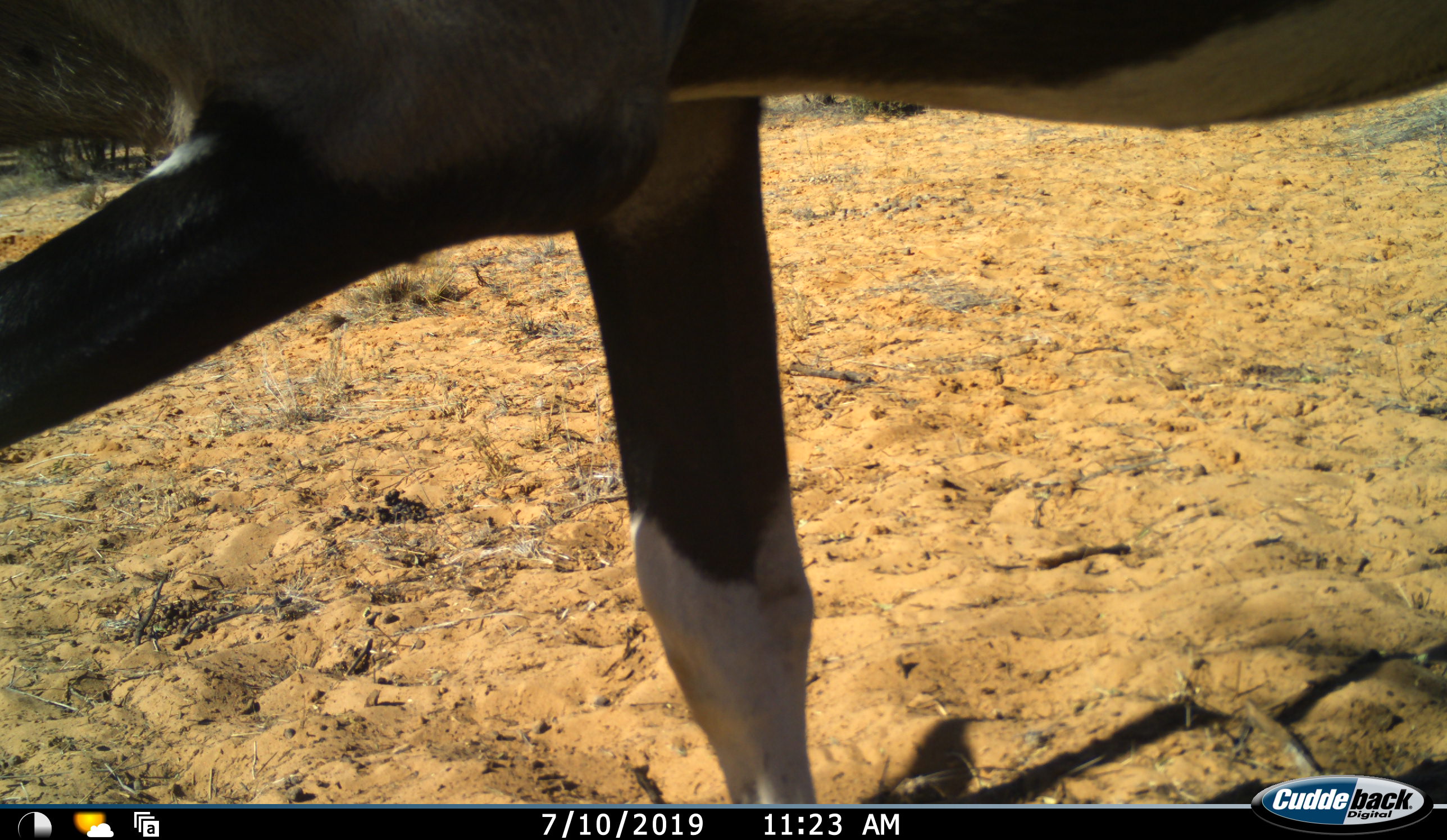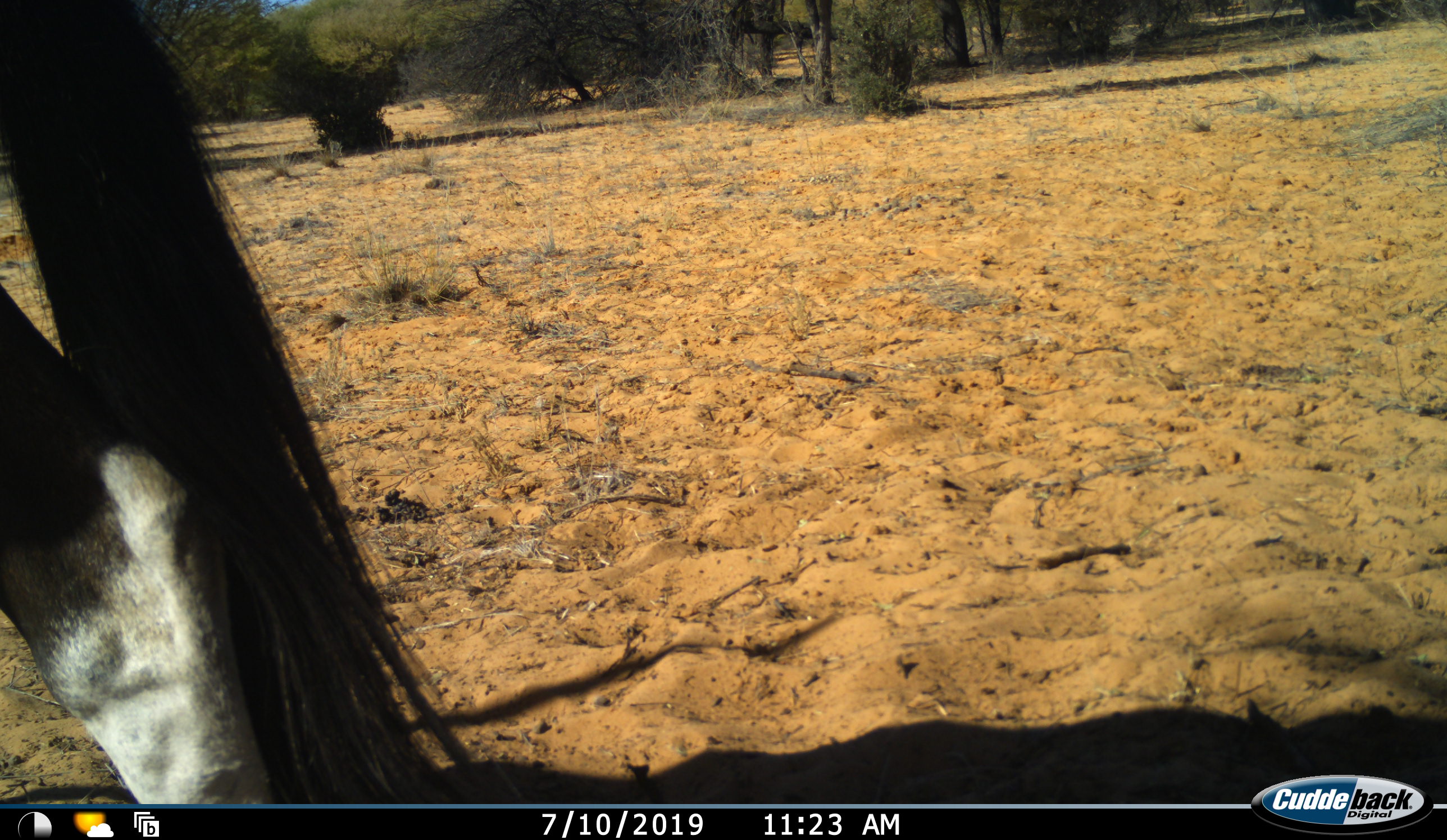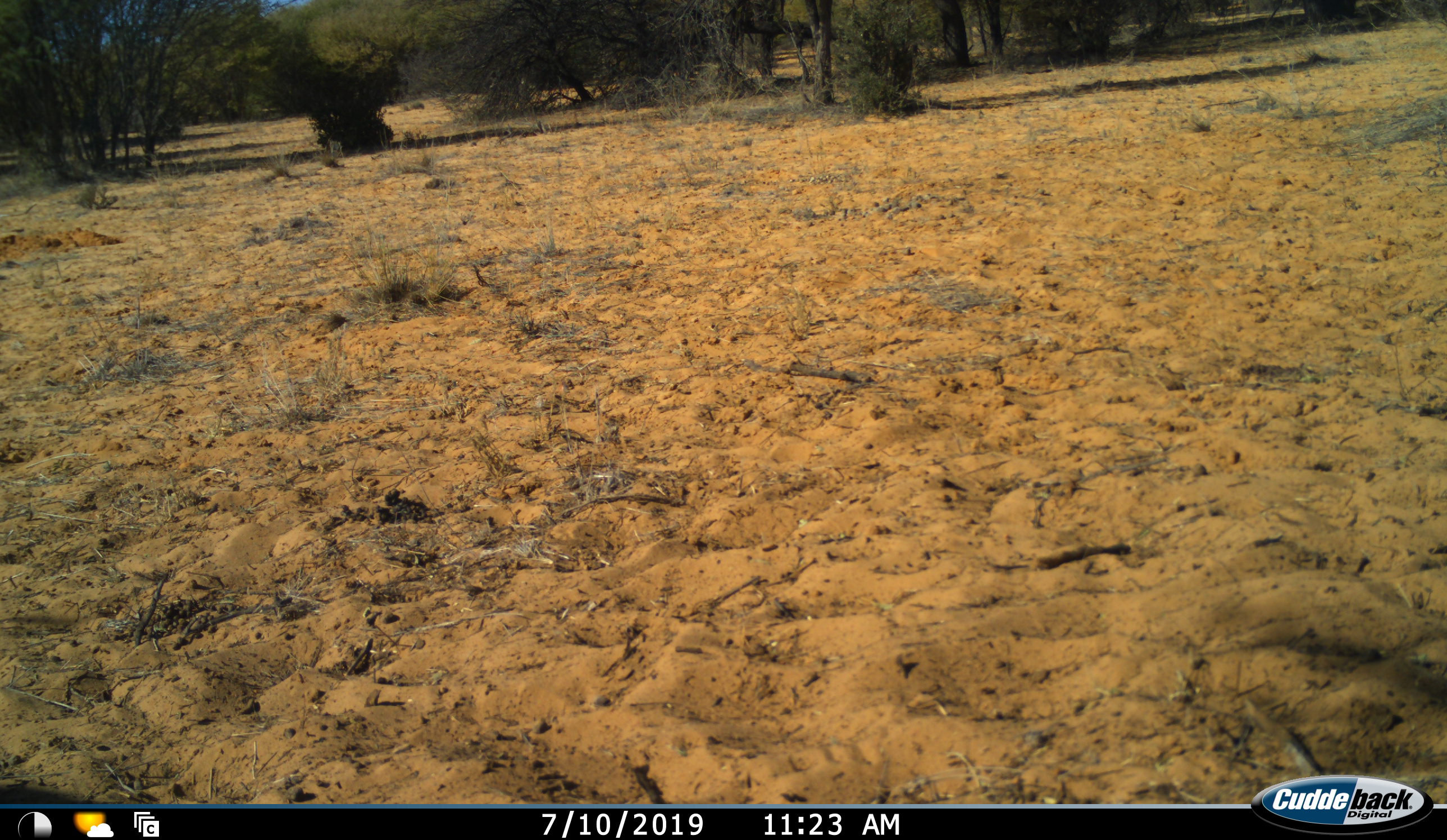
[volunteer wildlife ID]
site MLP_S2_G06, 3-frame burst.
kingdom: Animalia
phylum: Chordata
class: Mammalia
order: Artiodactyla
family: Bovidae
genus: Oryx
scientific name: Oryx gazella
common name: gemsbok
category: oryx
Oryx (gemsbok) (Oryx gazella), count 1. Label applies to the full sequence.